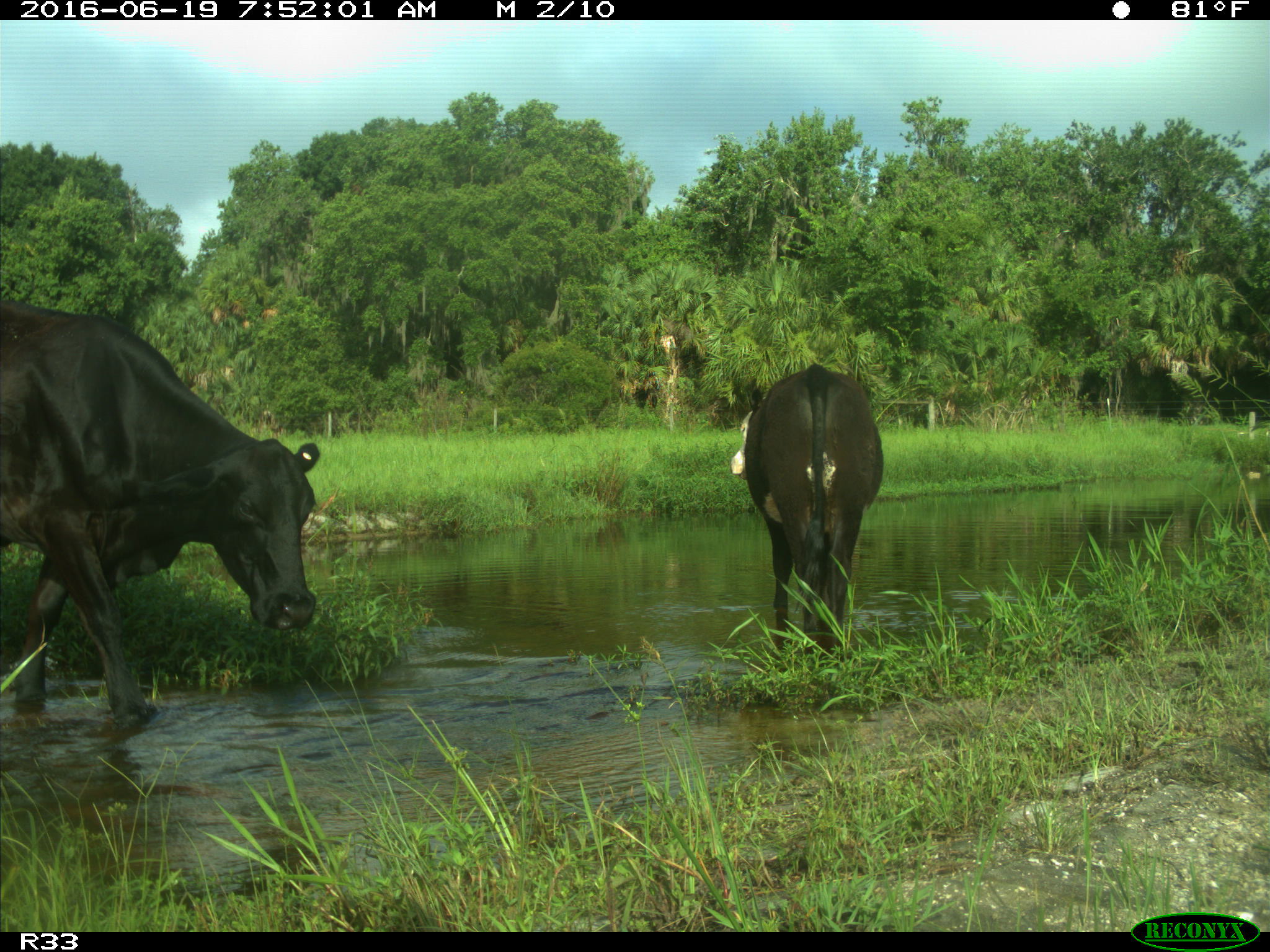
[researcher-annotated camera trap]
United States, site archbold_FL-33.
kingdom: Animalia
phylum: Chordata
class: Mammalia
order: Artiodactyla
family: Bovidae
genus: Bos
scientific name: Bos taurus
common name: domestic cow